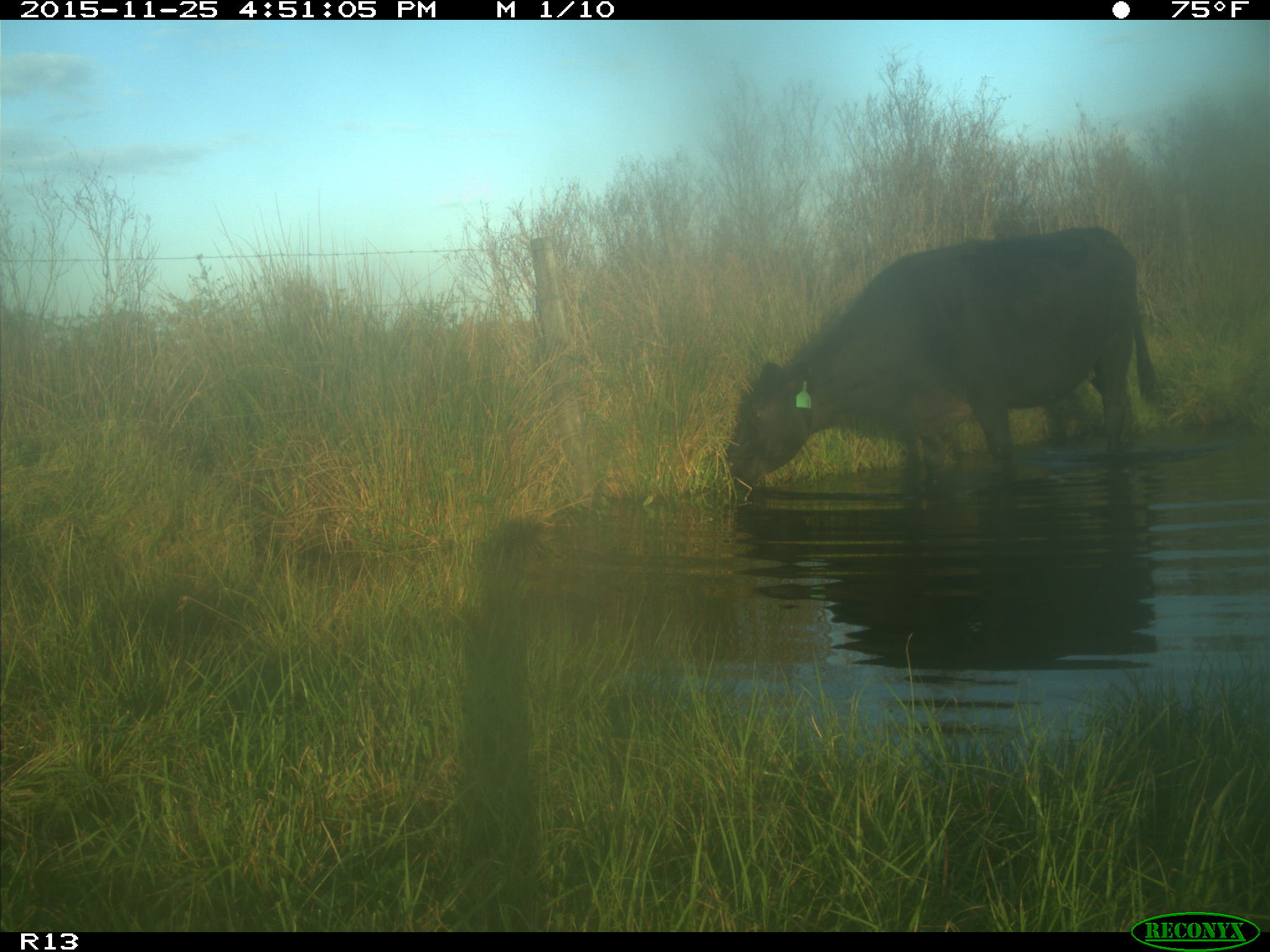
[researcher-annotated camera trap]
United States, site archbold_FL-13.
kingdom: Animalia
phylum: Chordata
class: Mammalia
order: Artiodactyla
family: Bovidae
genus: Bos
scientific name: Bos taurus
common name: domestic cow